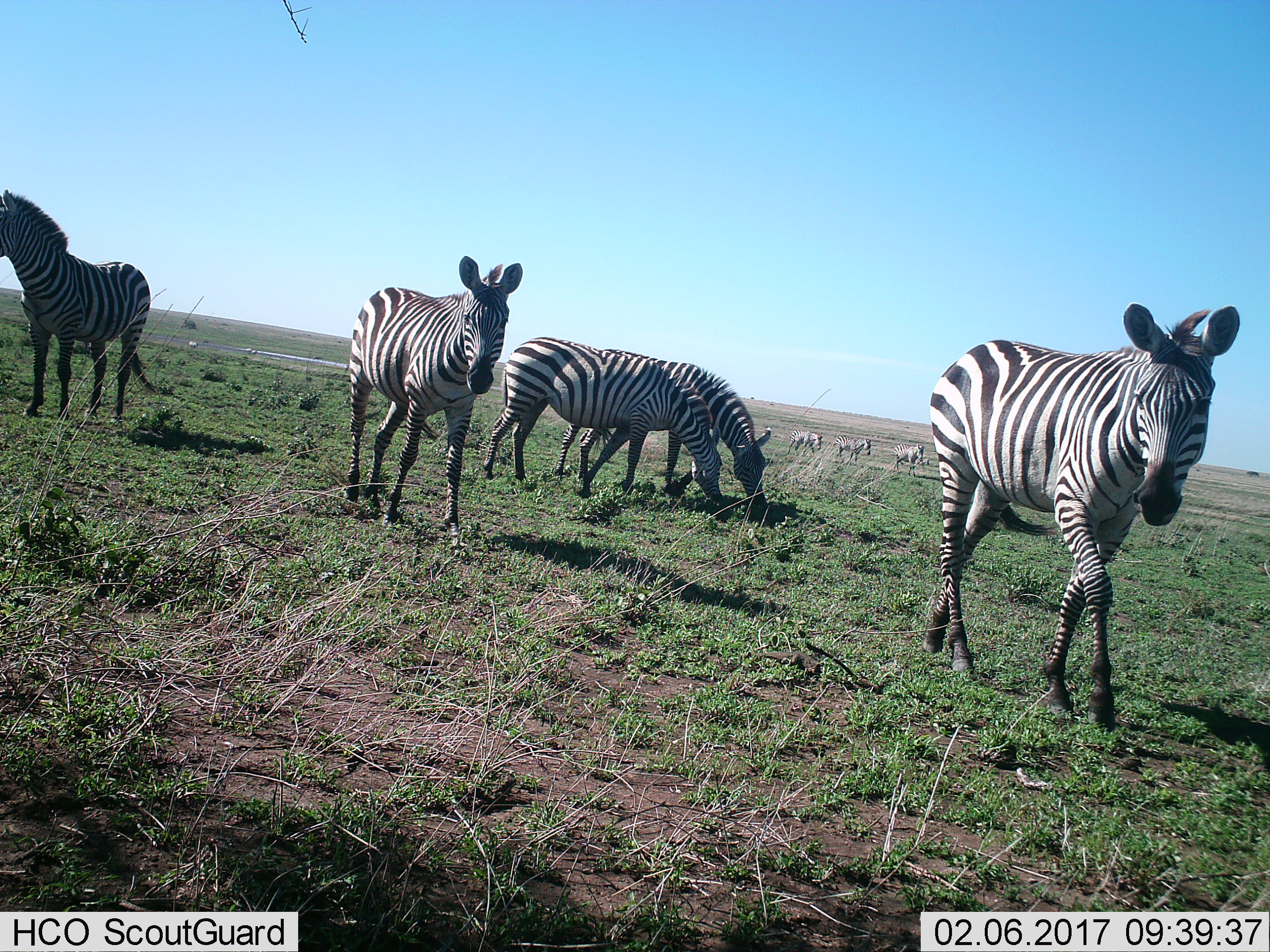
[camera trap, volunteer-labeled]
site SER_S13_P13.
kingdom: Animalia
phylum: Chordata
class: Mammalia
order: Perissodactyla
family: Equidae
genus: Equus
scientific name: Equus quagga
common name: plains zebra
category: zebraplains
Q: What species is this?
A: Zebraplains (plains zebra) (Equus quagga).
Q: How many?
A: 10.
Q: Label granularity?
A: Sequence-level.